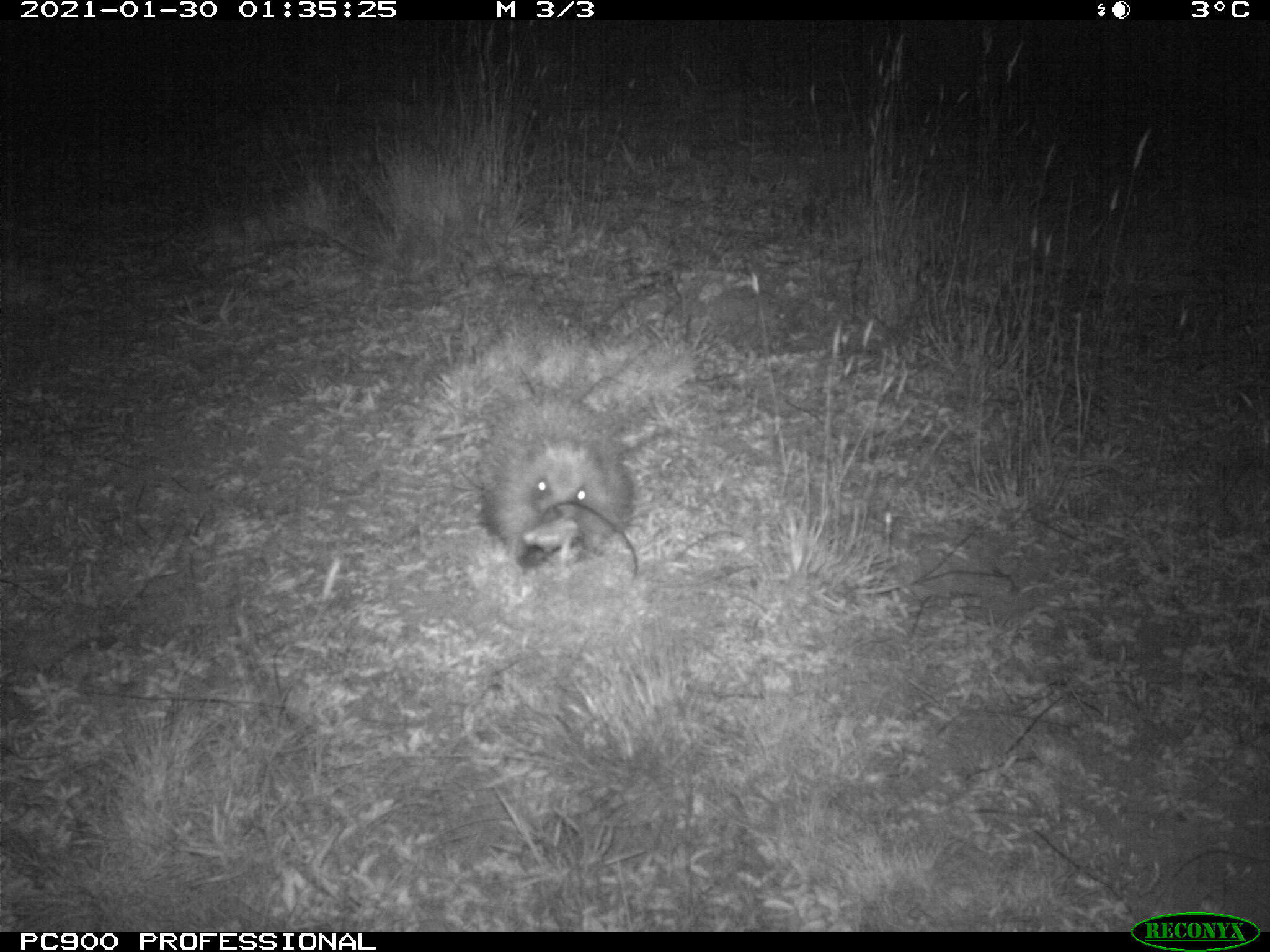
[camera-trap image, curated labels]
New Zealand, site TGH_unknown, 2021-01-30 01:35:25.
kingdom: Animalia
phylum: Chordata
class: Mammalia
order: Eulipotyphla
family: Erinaceidae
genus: Erinaceus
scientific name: Erinaceus europaeus europaeus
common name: european hedgehog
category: hedgehog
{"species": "hedgehog (european hedgehog) (Erinaceus europaeus europaeus)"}